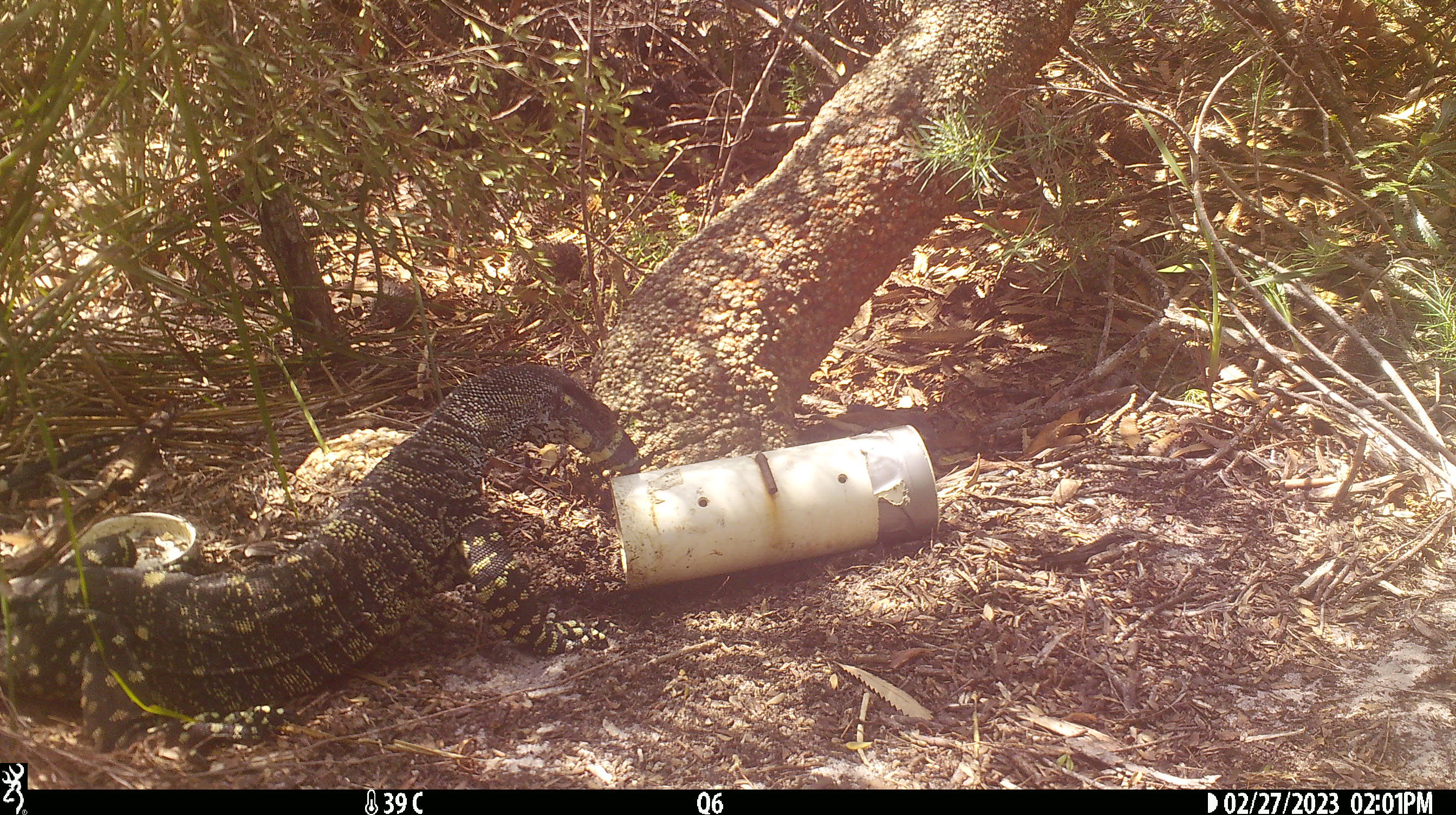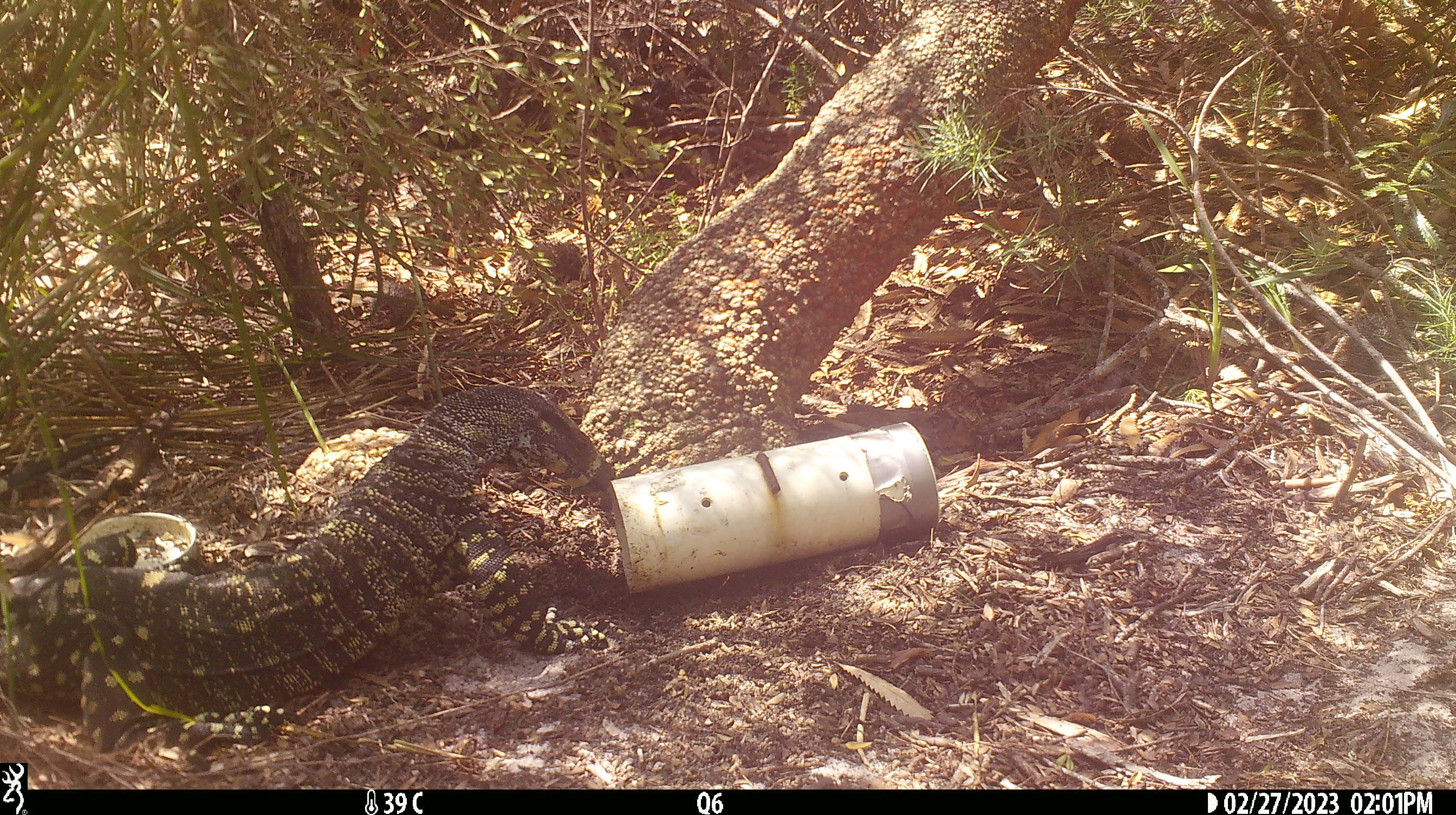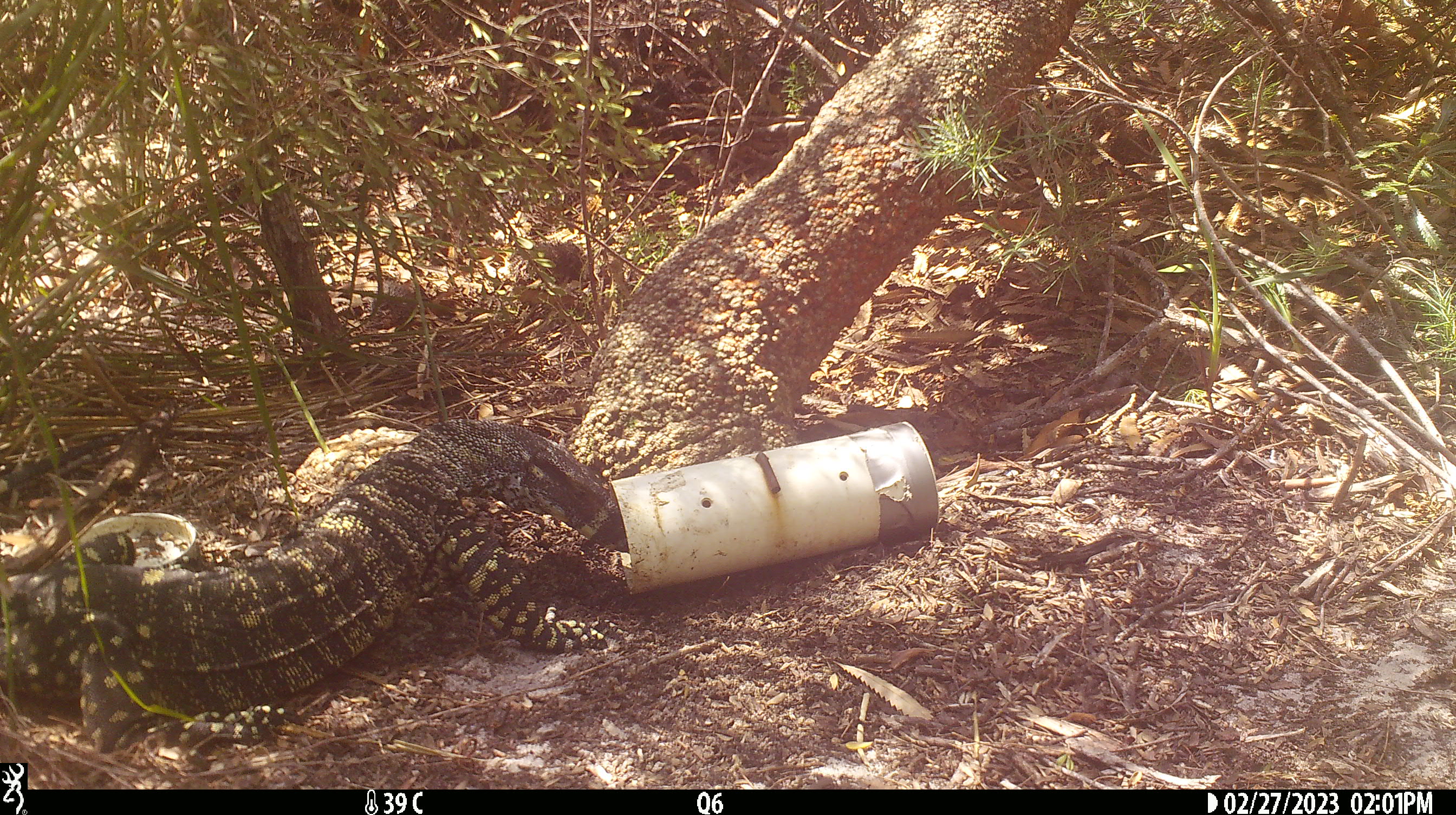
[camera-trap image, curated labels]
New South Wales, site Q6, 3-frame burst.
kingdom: Animalia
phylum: Chordata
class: Reptilia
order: Squamata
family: Varanidae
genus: Varanus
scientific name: Varanus varius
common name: lace monitor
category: goanna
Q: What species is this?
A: Goanna (lace monitor) (Varanus varius).